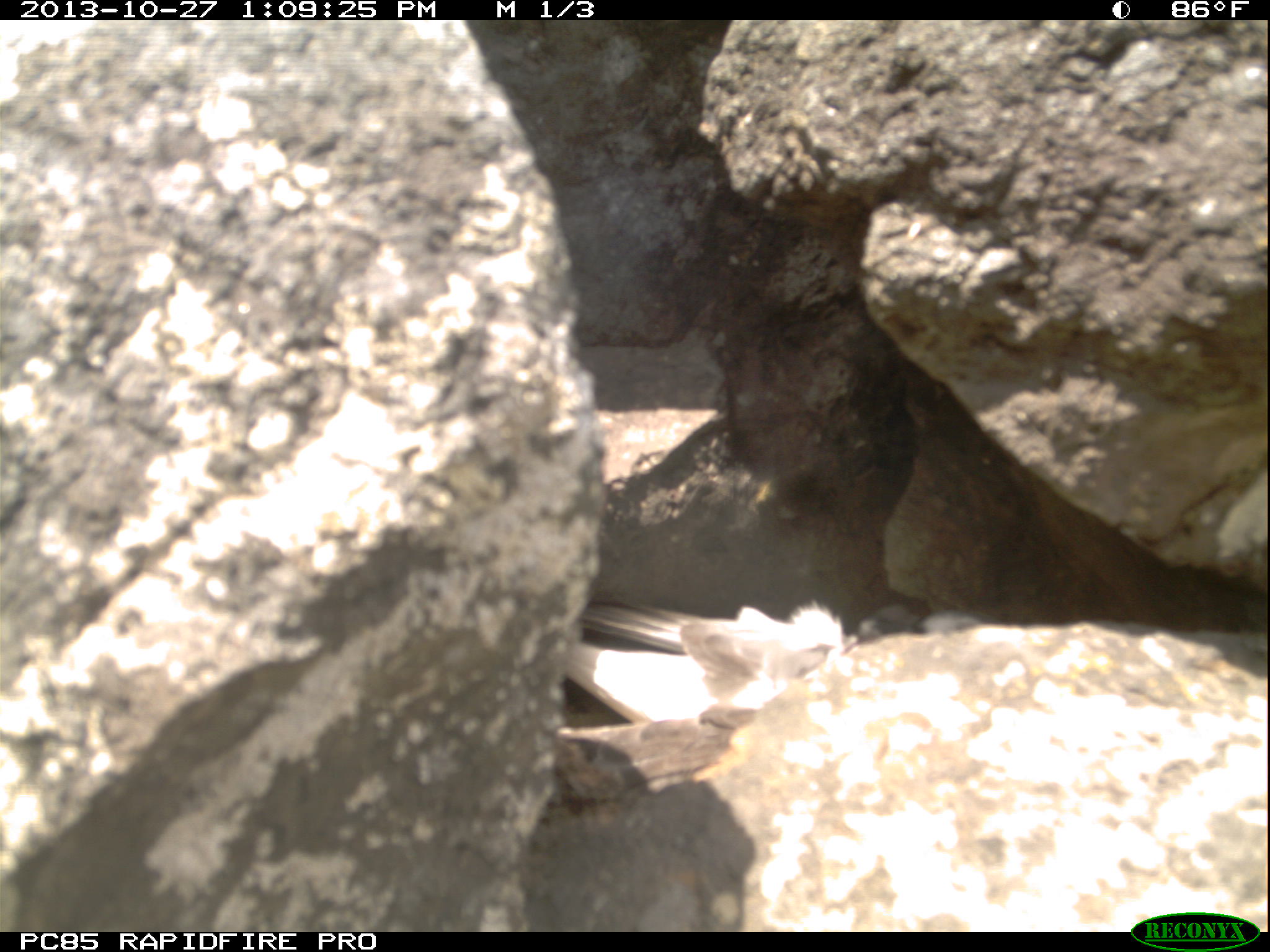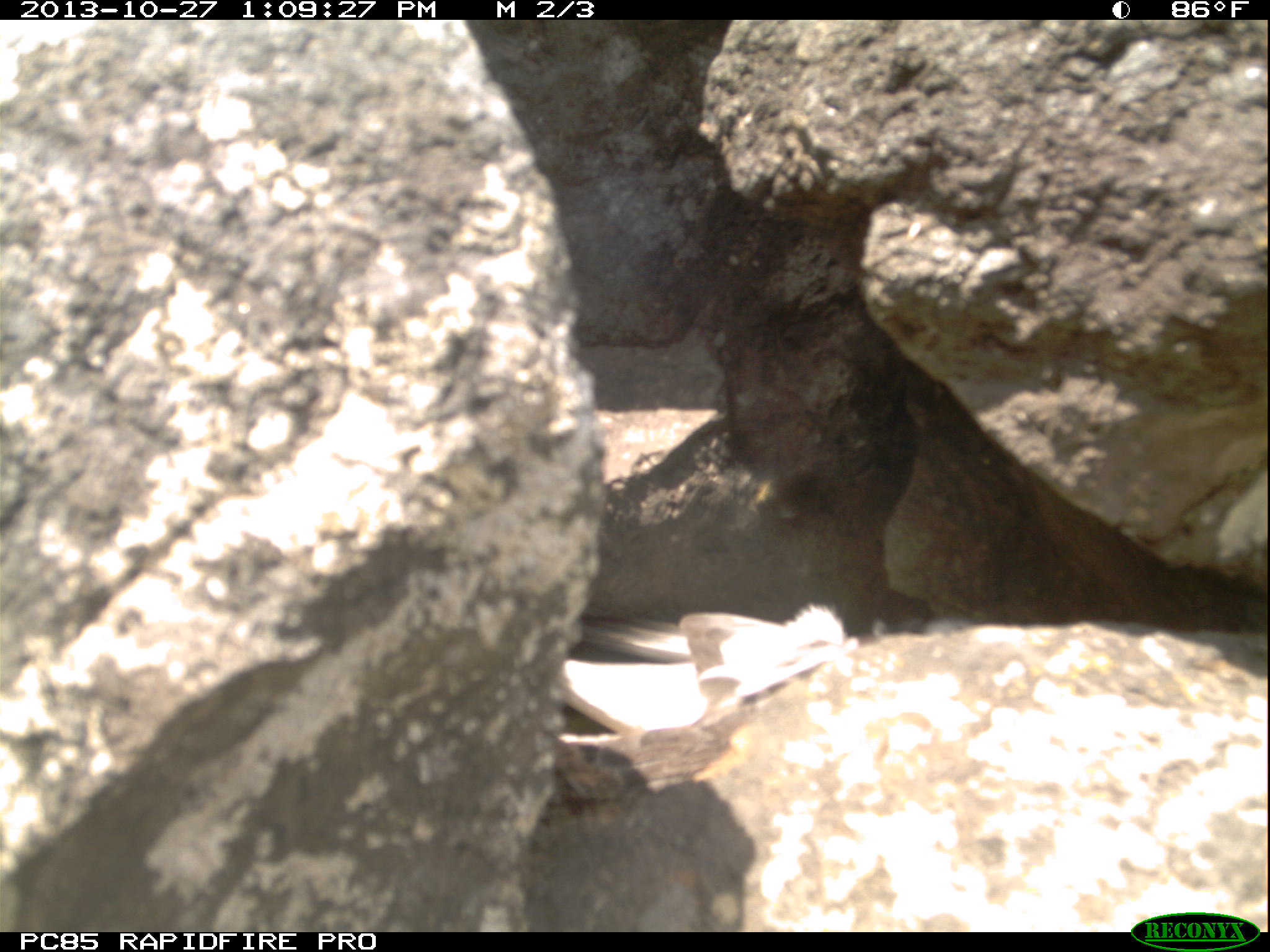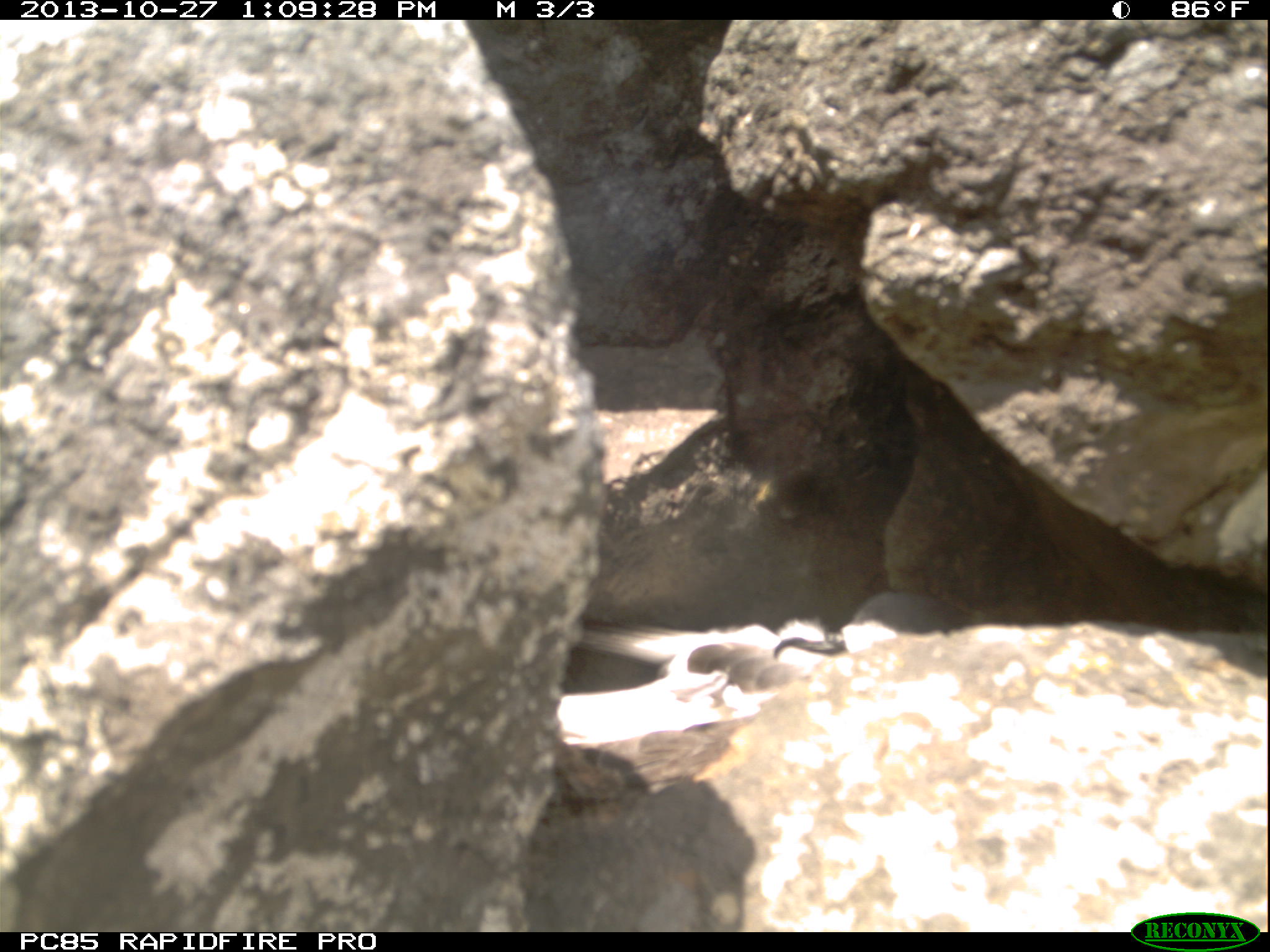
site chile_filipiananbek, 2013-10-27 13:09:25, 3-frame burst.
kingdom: Animalia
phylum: Chordata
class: Aves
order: Procellariiformes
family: Procellariidae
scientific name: Procellariidae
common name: petrel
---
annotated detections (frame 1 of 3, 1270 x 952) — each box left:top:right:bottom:
petrel: 579:602:1010:718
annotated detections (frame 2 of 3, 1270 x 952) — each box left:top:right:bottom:
petrel: 544:568:988:805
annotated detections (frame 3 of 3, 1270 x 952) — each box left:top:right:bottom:
petrel: 531:565:1040:793